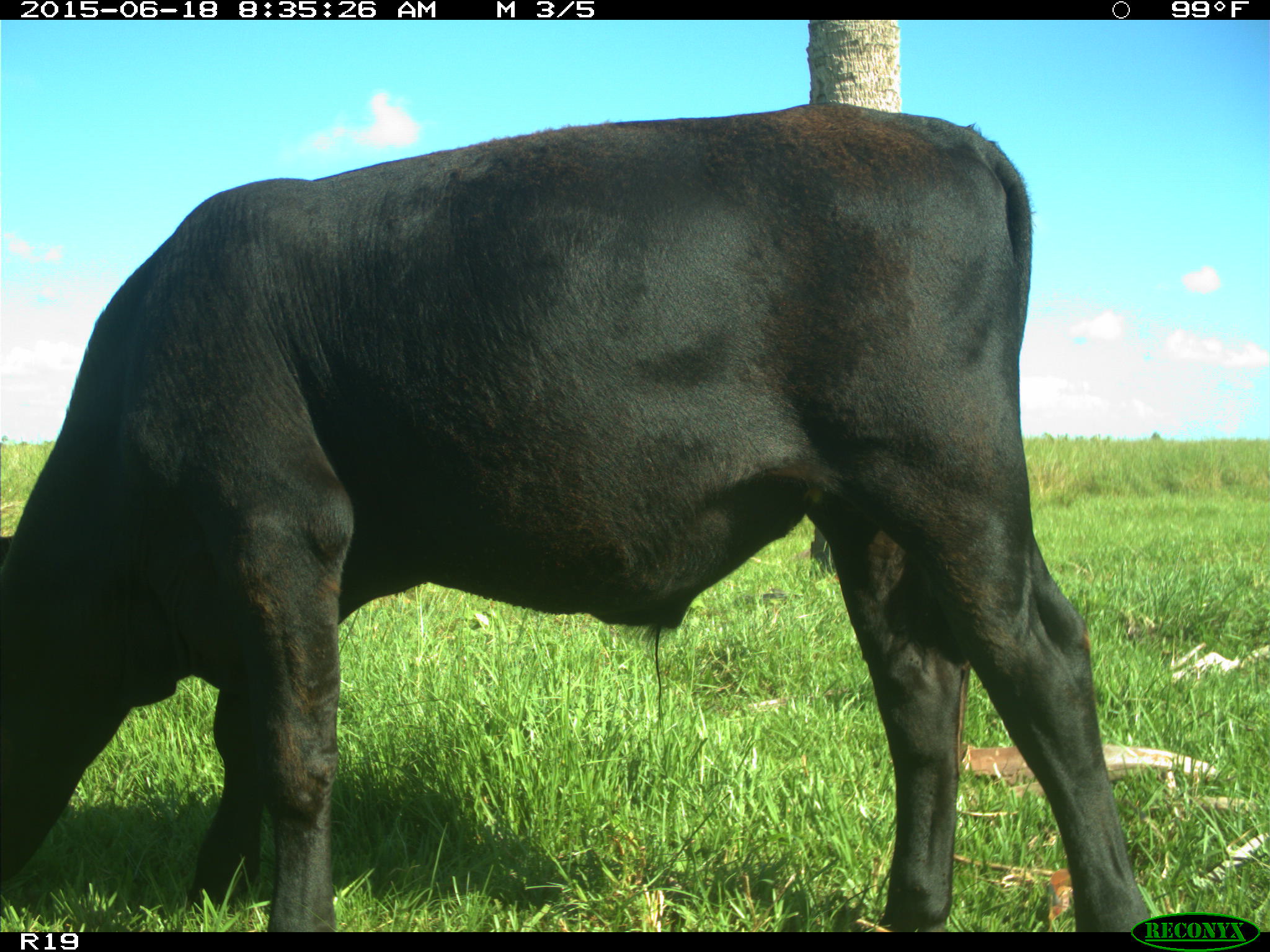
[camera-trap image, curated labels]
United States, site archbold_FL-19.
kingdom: Animalia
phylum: Chordata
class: Mammalia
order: Artiodactyla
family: Bovidae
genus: Bos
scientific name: Bos taurus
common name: domestic cow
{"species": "Bos taurus (domestic cow)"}